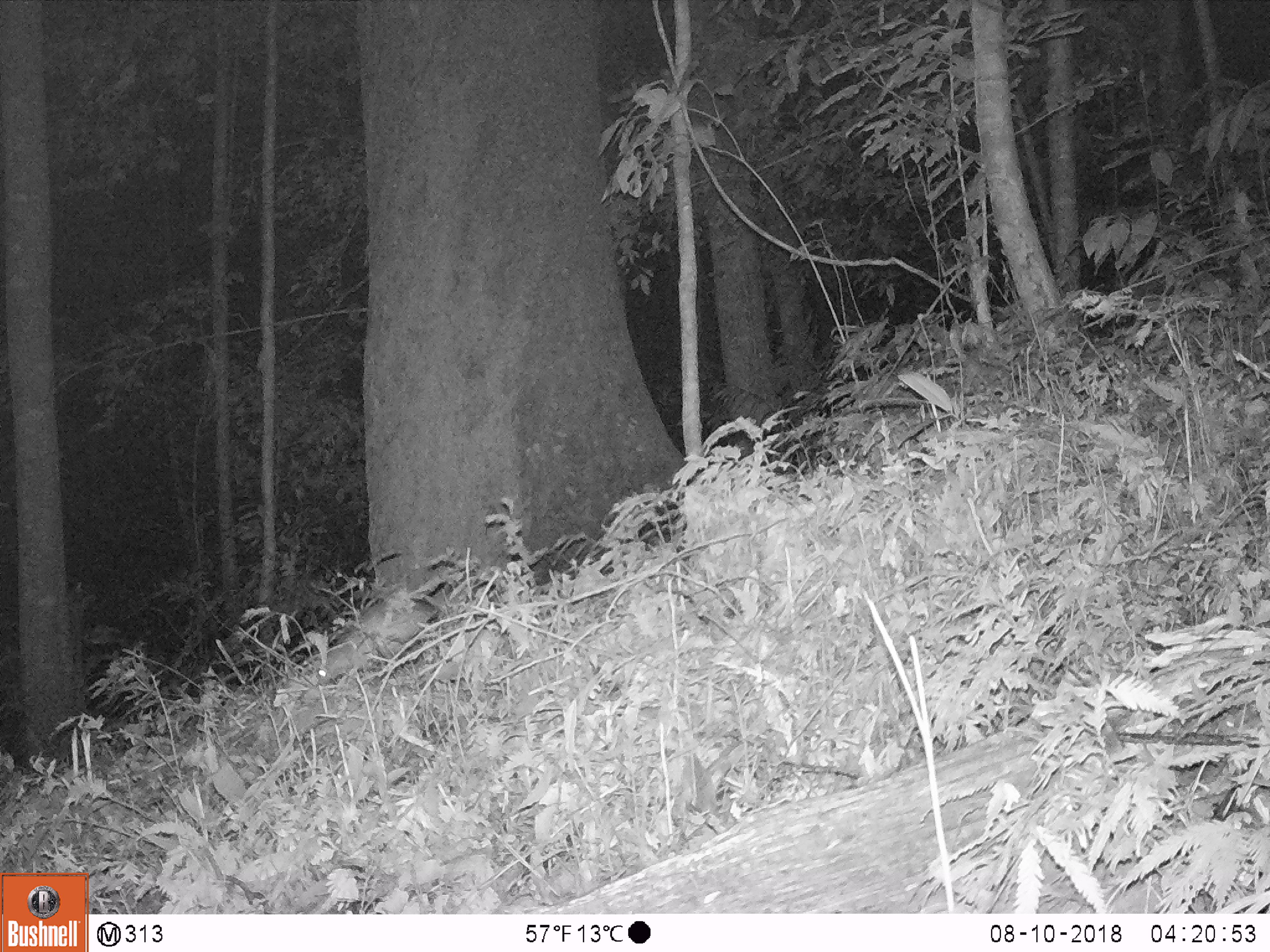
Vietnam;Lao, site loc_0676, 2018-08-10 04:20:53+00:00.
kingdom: Animalia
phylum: Chordata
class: Mammalia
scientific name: Mammalia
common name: mammal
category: unidentified small mammal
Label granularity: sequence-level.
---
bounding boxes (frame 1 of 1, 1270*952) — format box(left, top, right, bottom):
unidentified small mammal: box(313, 599, 438, 685)